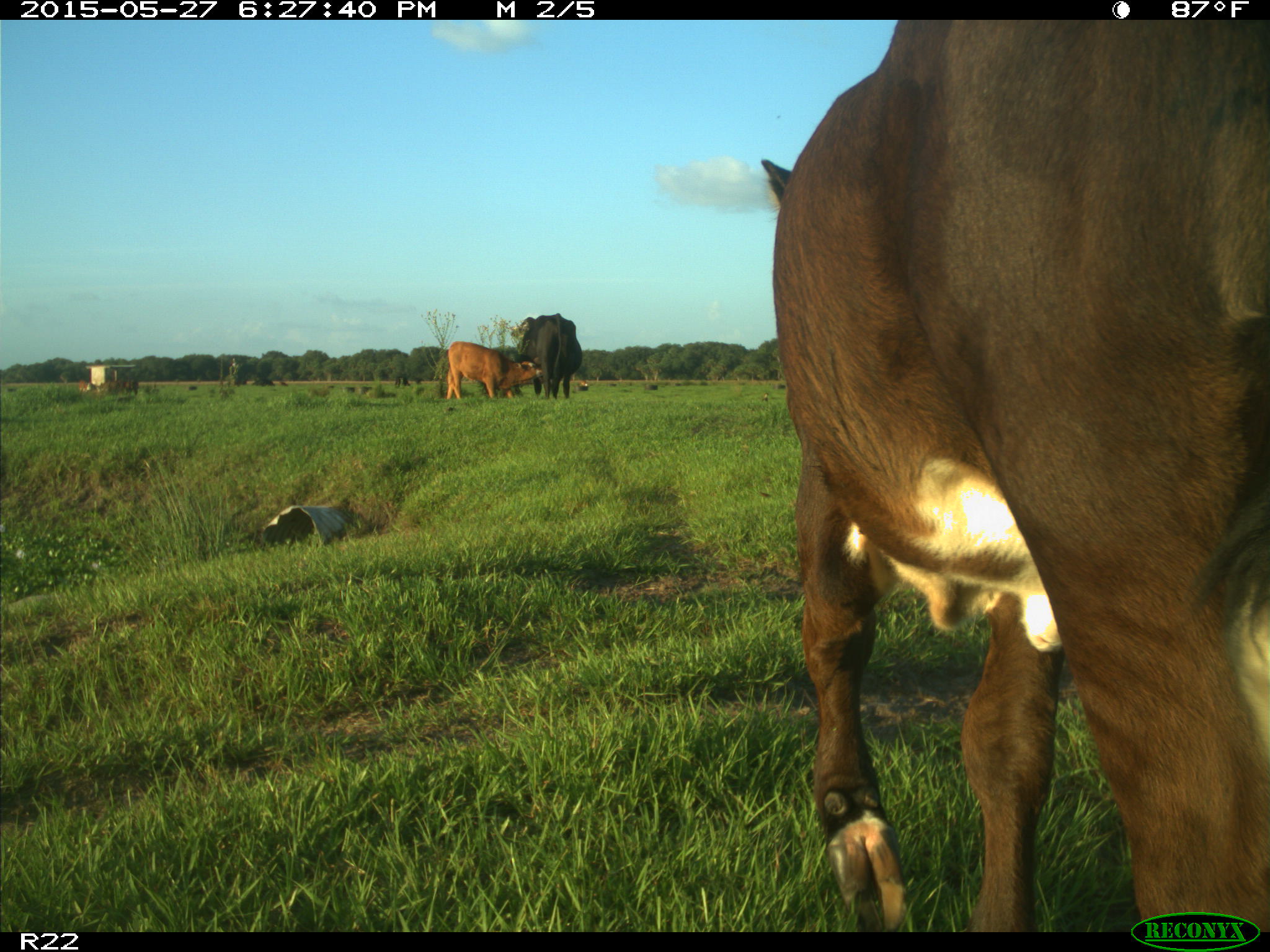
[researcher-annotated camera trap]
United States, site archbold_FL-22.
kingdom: Animalia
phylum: Chordata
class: Mammalia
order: Artiodactyla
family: Bovidae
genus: Bos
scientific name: Bos taurus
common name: domestic cow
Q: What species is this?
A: Bos taurus (domestic cow).